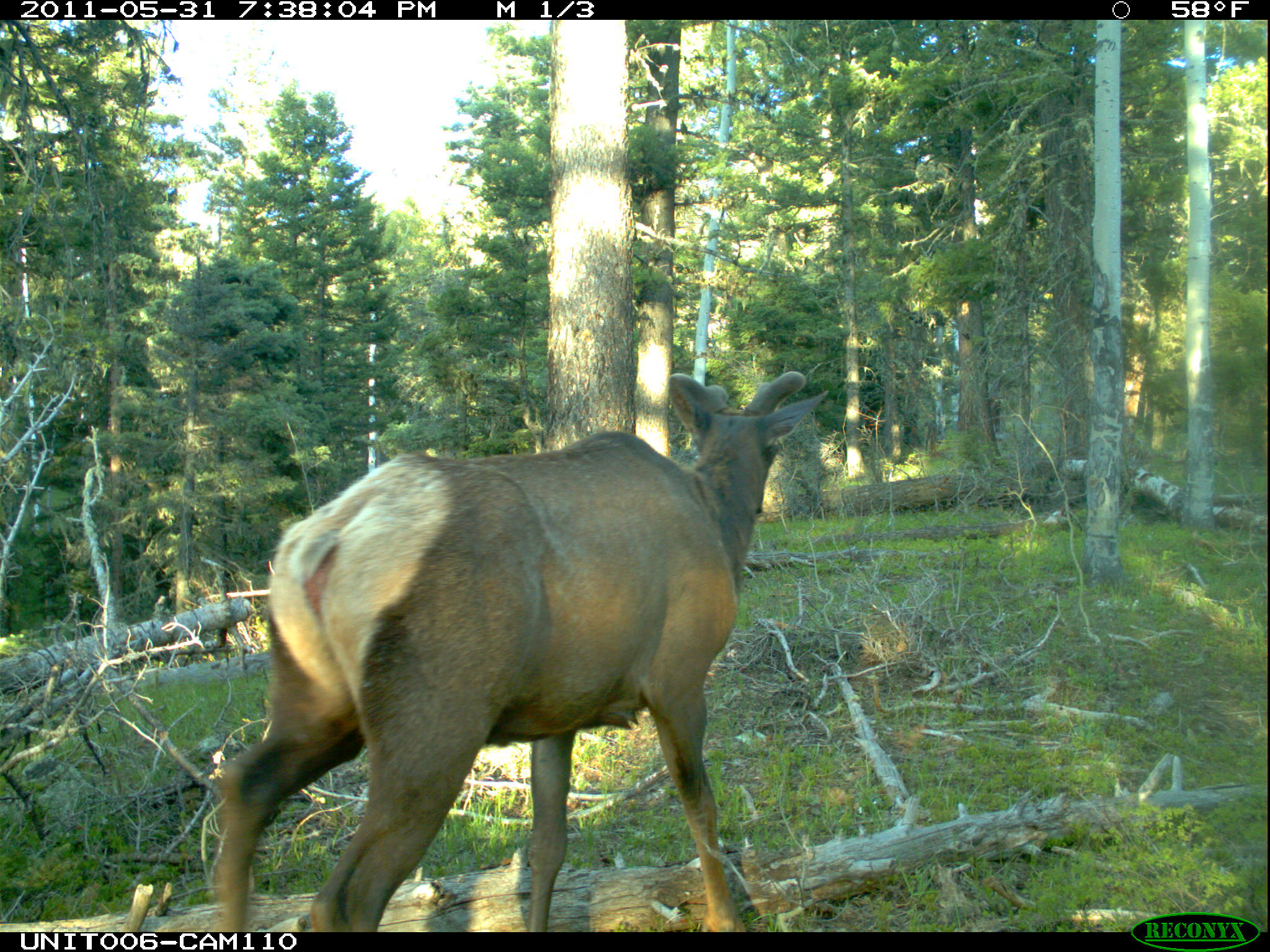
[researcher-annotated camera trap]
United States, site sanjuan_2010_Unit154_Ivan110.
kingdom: Animalia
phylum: Chordata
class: Mammalia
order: Artiodactyla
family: Cervidae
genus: Cervus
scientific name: Cervus elaphus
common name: red deer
Cervus elaphus (red deer).